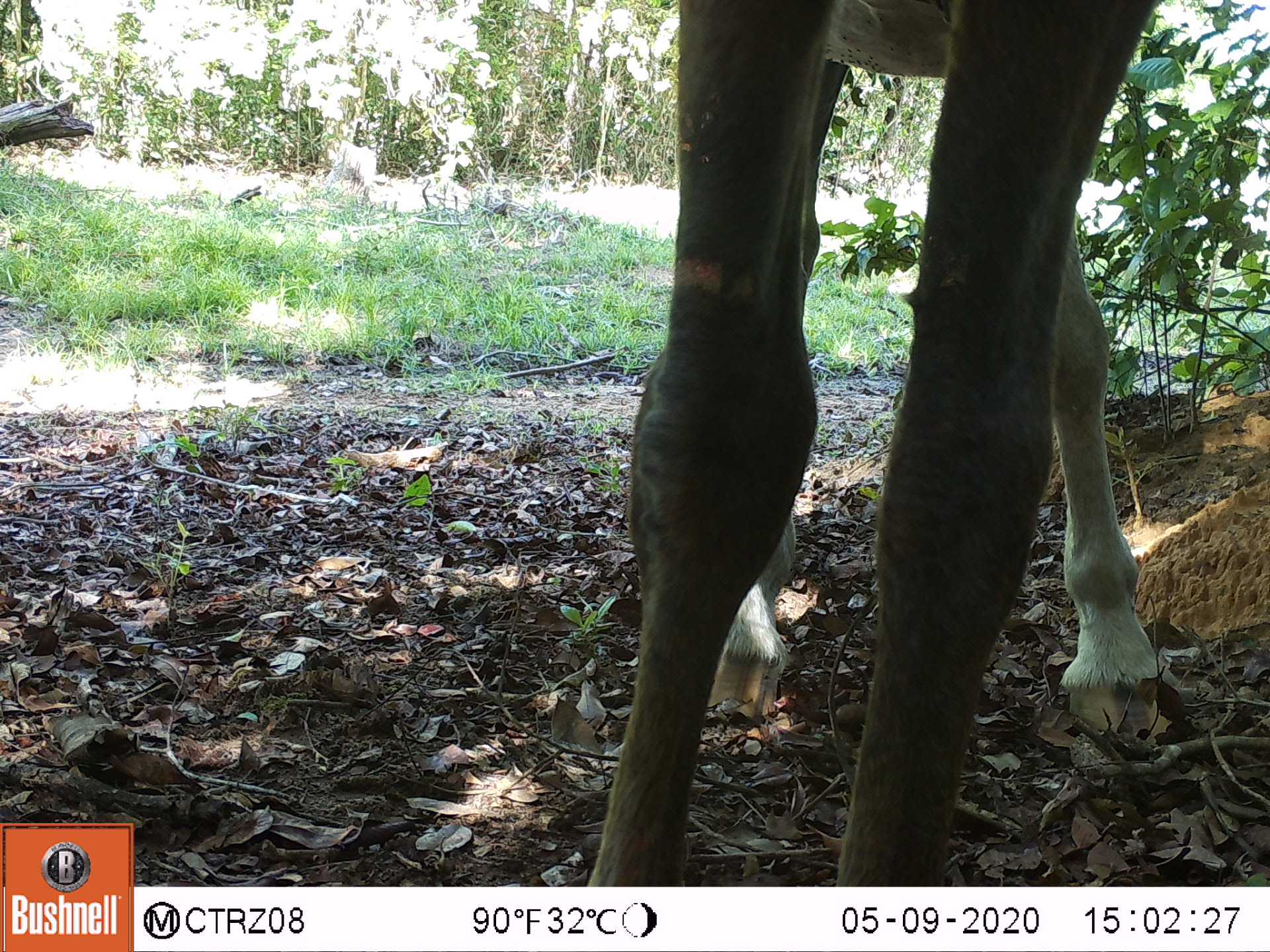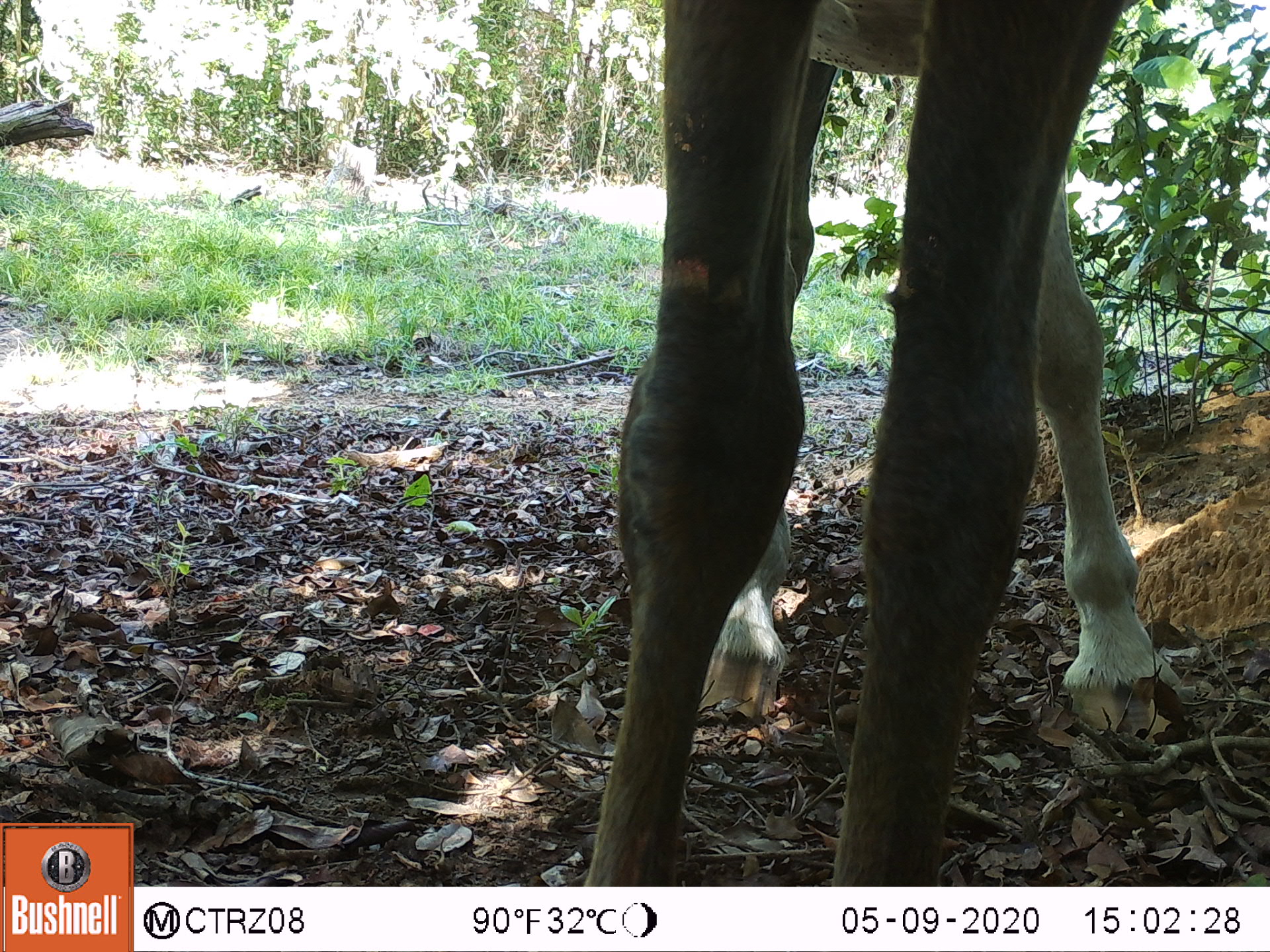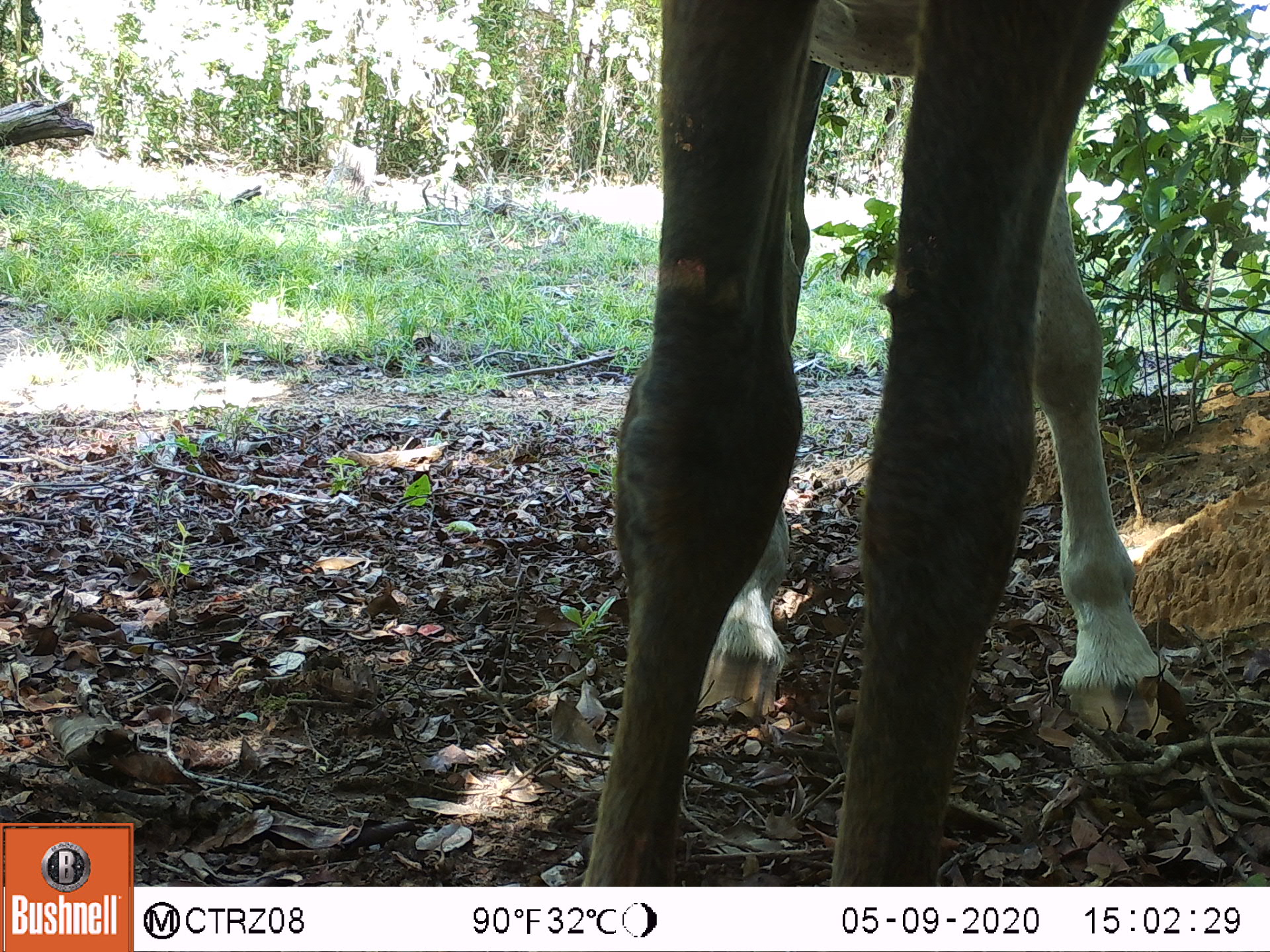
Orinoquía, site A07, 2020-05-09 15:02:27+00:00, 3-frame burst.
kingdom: Animalia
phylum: Chordata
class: Mammalia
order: Perissodactyla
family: Equidae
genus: Equus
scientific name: Equus caballus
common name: domestic horse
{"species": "domestic horse (Equus caballus)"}